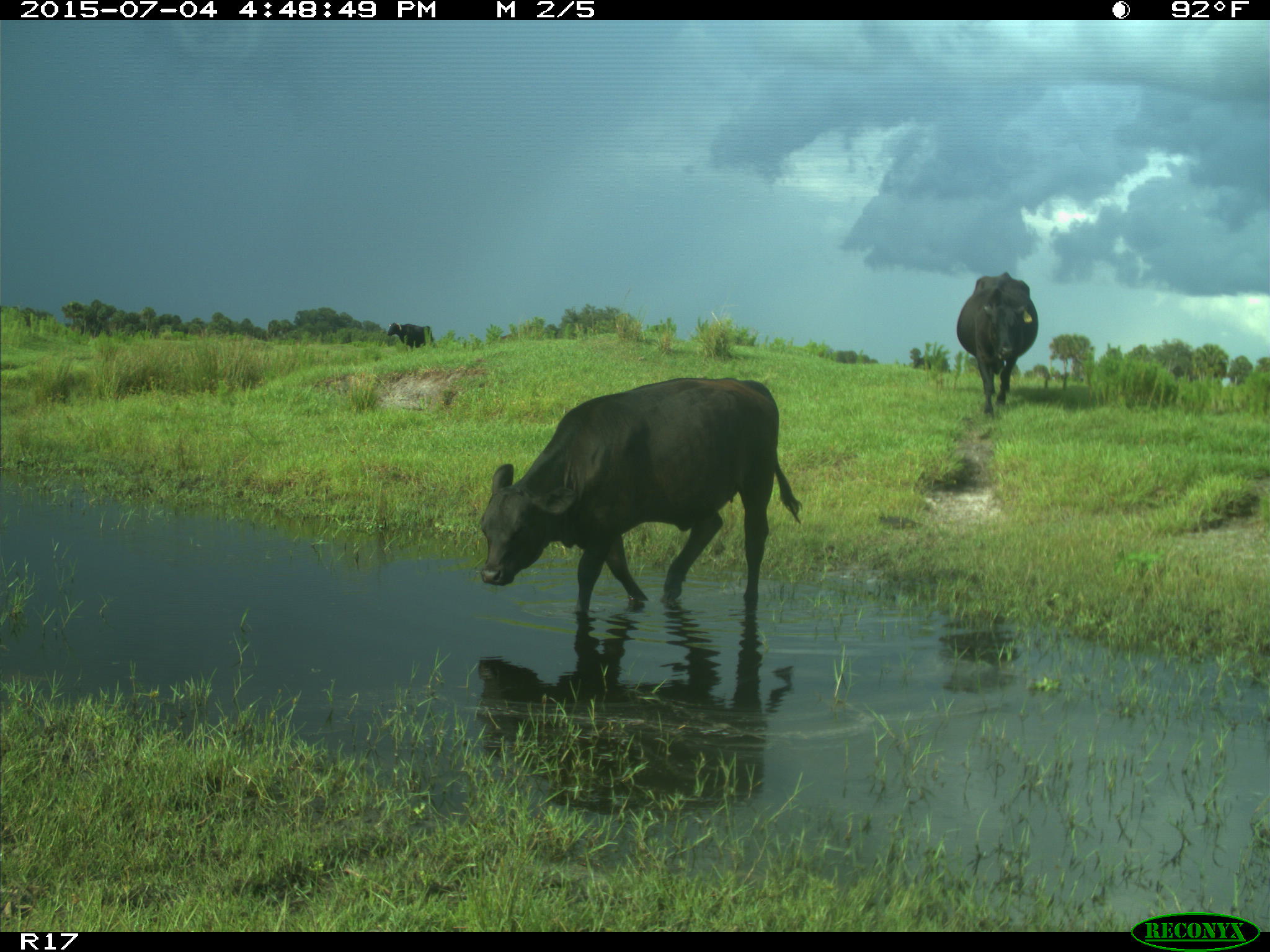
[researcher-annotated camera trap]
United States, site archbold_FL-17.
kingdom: Animalia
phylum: Chordata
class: Mammalia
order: Artiodactyla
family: Bovidae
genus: Bos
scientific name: Bos taurus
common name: domestic cow